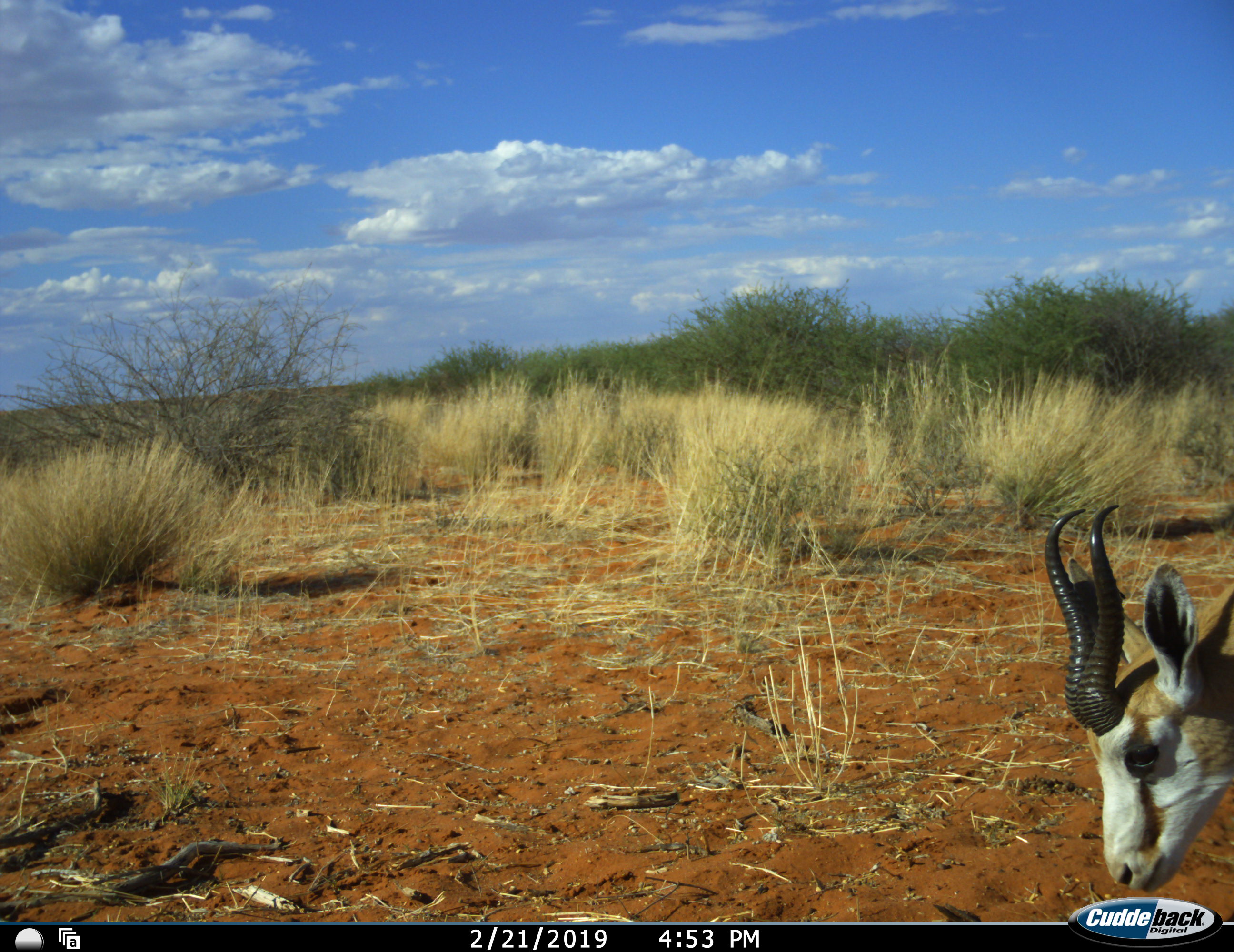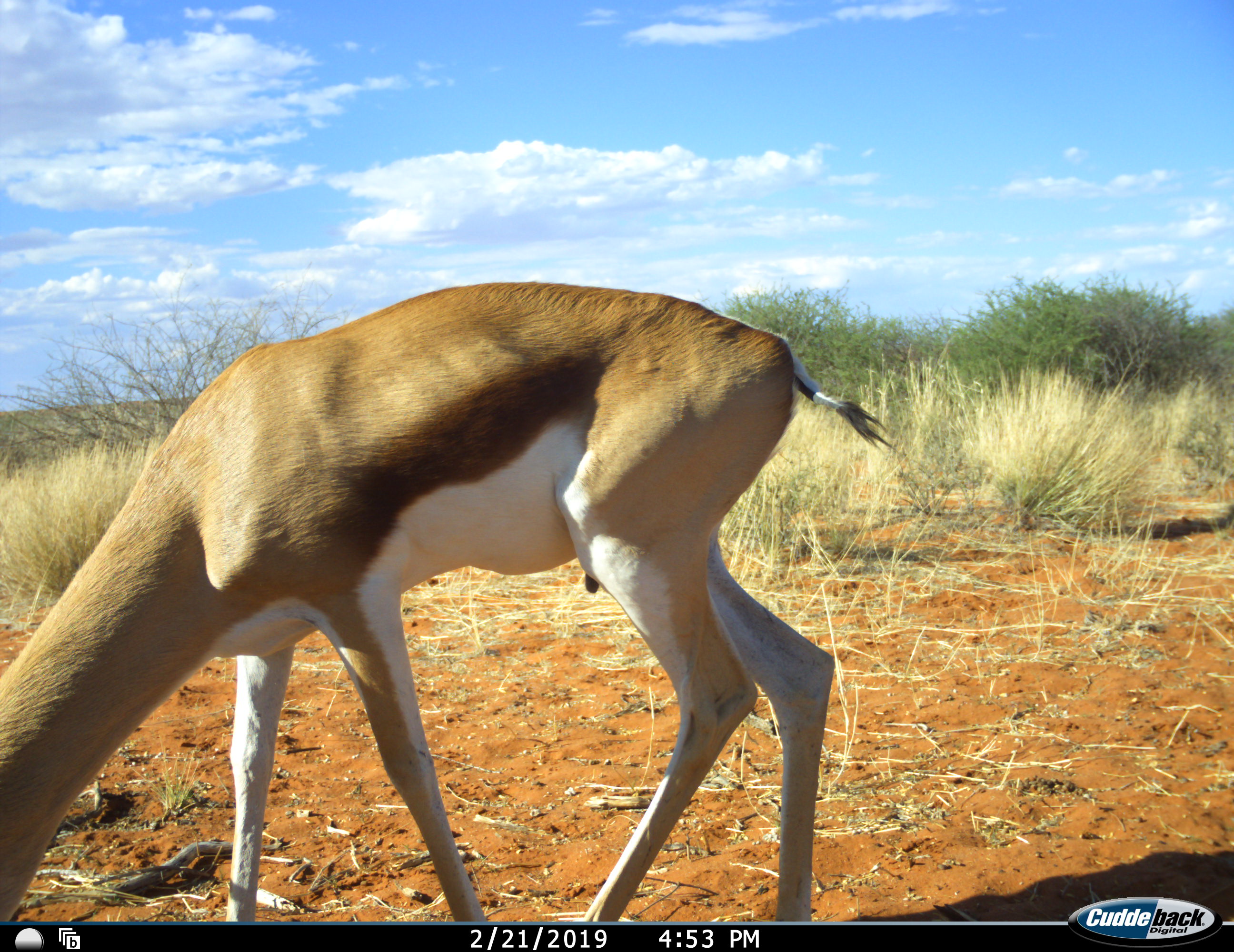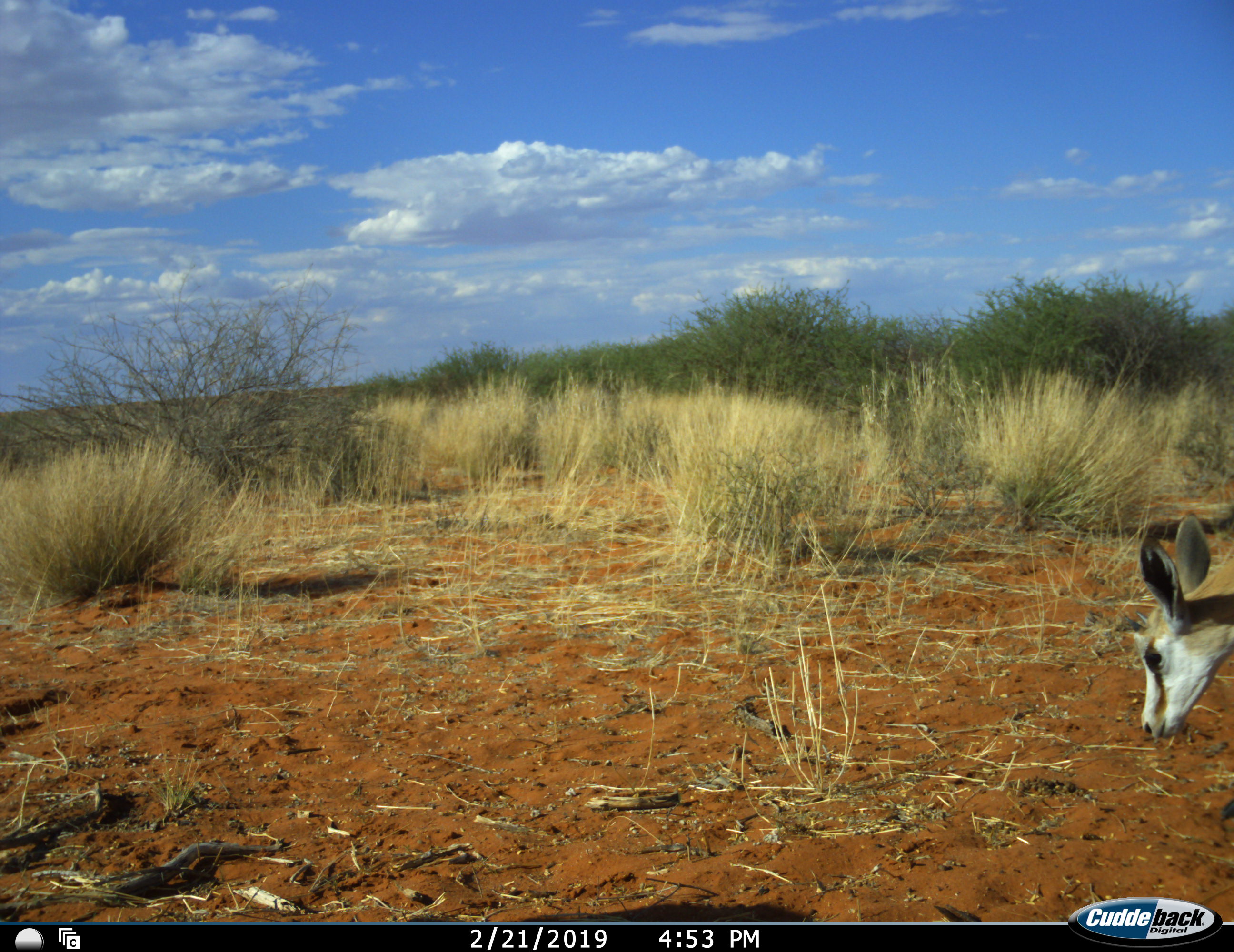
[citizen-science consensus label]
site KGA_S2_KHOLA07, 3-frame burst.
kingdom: Animalia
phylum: Chordata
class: Mammalia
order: Artiodactyla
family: Bovidae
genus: Antidorcas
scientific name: Antidorcas marsupialis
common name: springbok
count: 1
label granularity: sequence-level